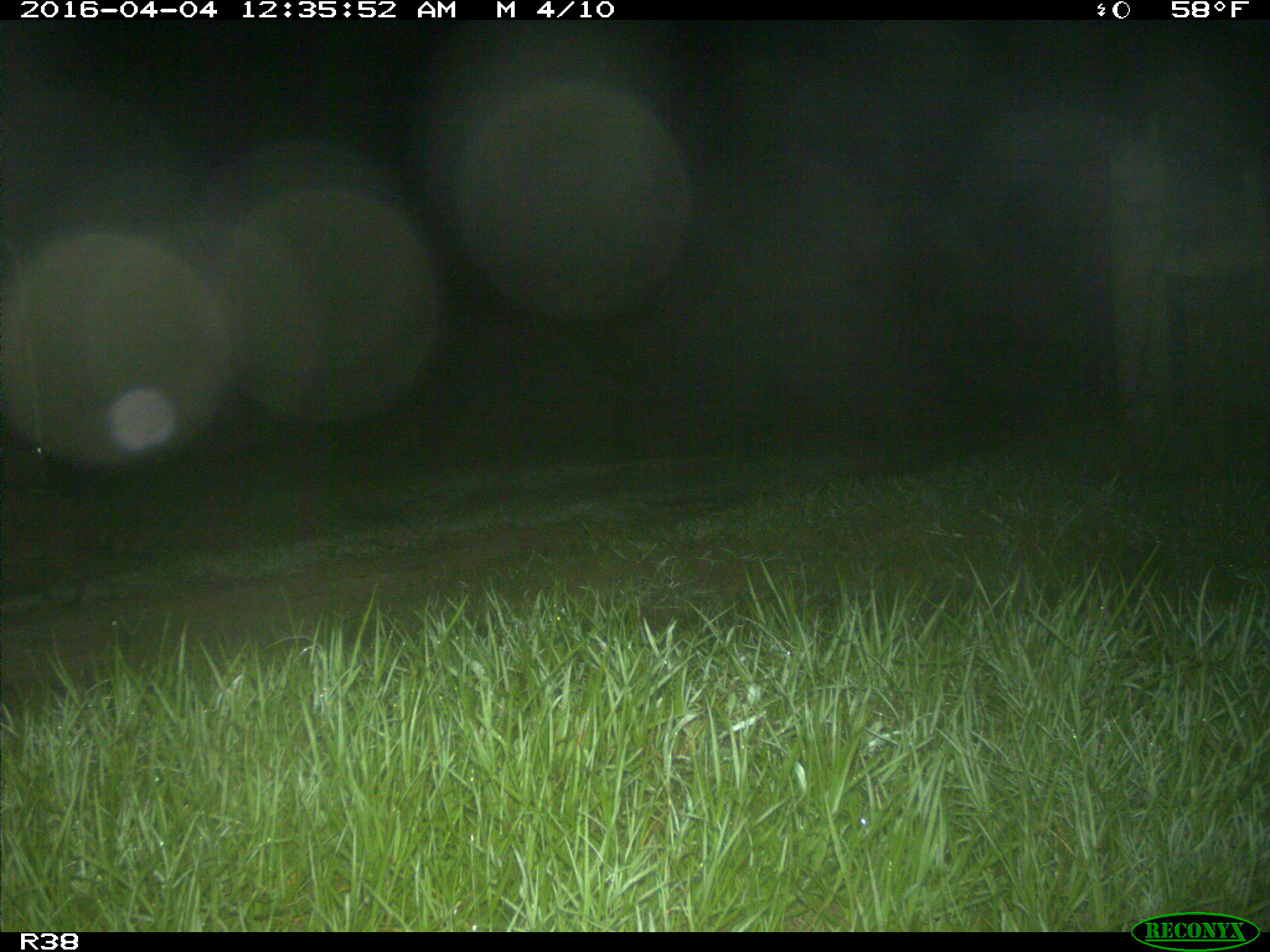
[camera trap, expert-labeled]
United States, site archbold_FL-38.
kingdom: Animalia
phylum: Chordata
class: Mammalia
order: Carnivora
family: Procyonidae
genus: Procyon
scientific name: Procyon lotor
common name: common raccoon